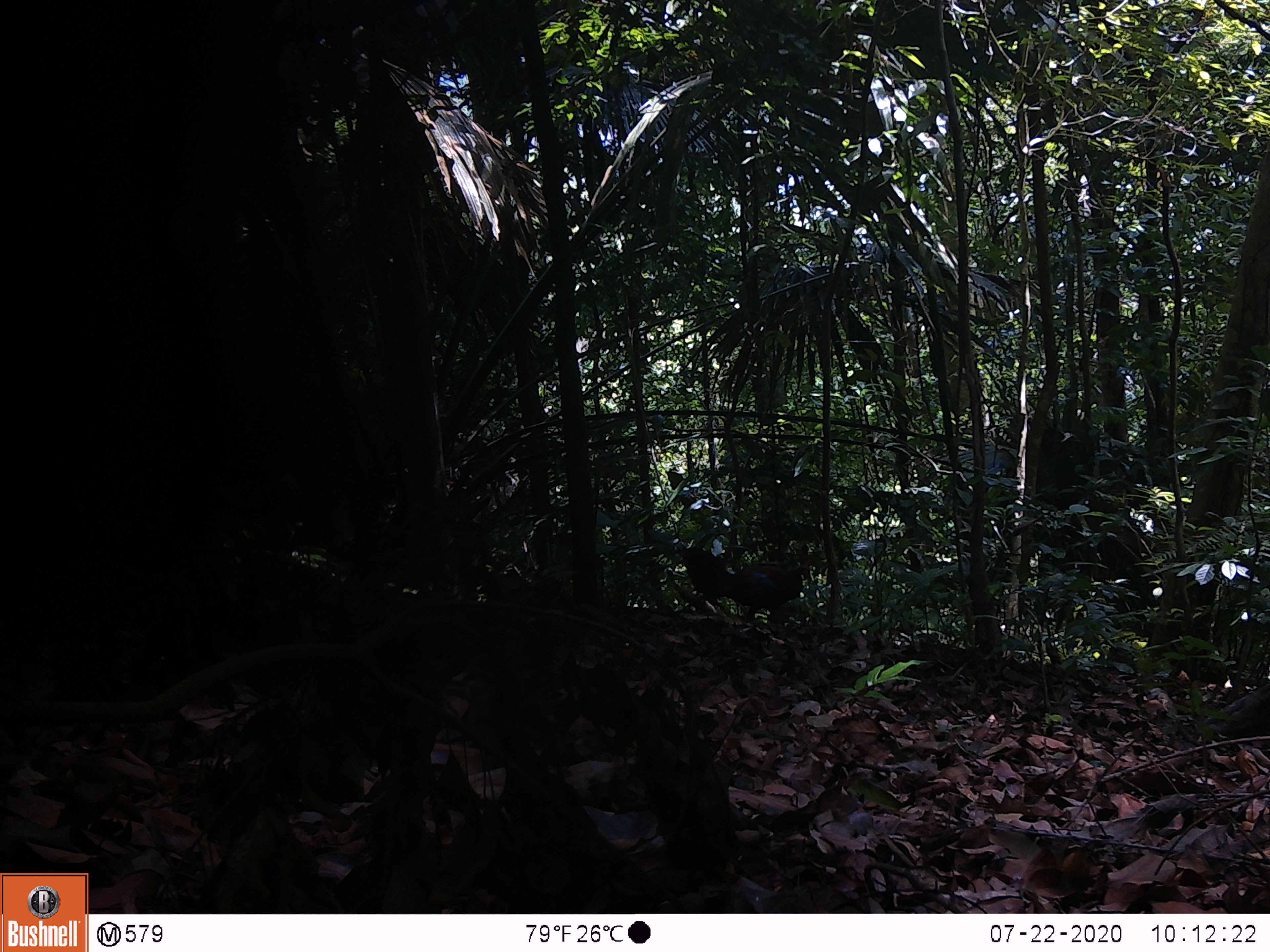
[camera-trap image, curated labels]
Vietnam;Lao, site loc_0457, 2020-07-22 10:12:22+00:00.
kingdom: Animalia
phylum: Chordata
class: Aves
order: Galliformes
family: Phasianidae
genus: Gallus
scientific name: Gallus gallus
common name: red junglefowl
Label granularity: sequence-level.